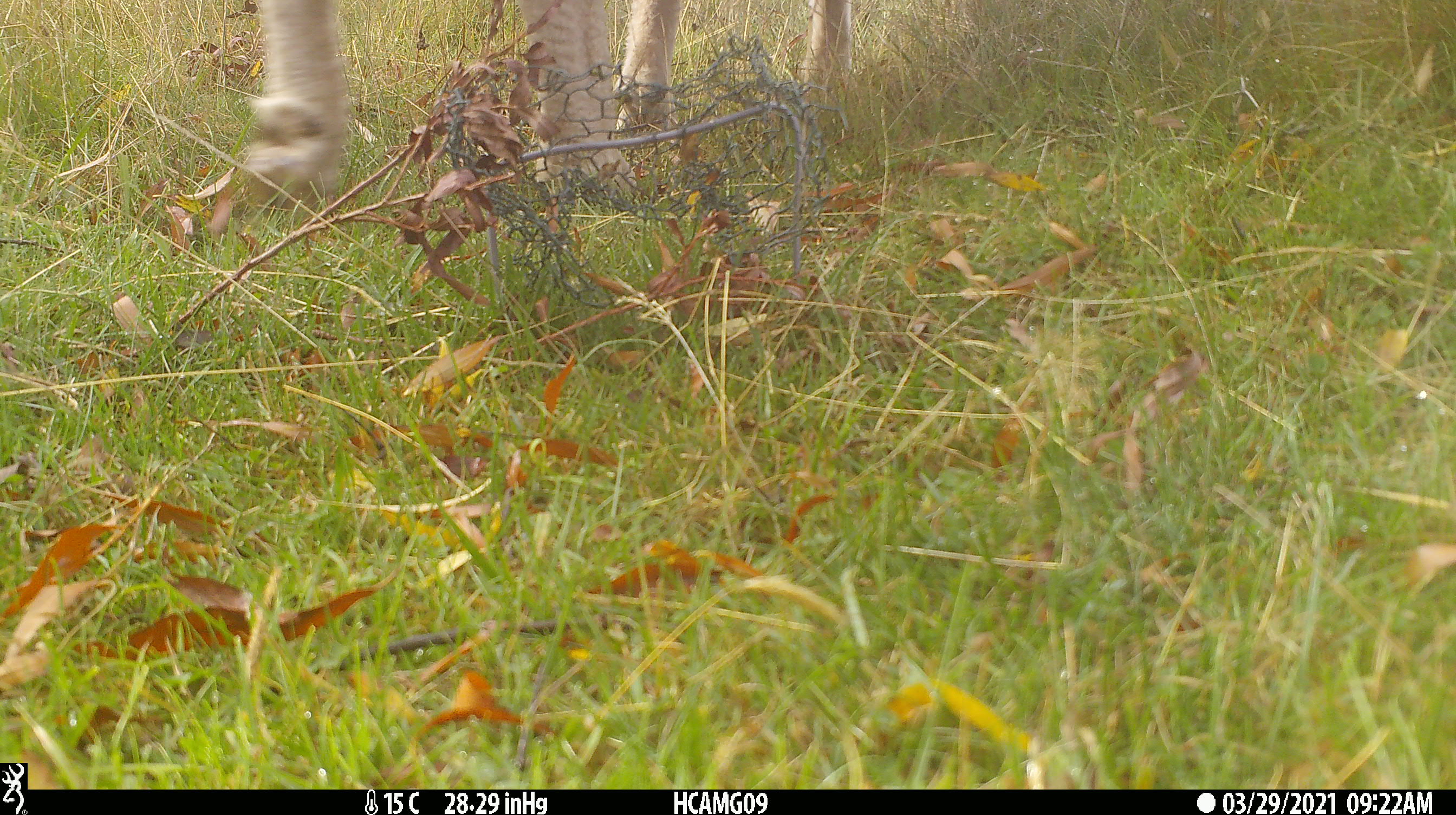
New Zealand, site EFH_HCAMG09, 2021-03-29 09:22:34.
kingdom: Animalia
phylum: Chordata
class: Mammalia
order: Artiodactyla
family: Bovidae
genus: Ovis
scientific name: Ovis aries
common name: domestic sheep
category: sheep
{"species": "sheep (domestic sheep) (Ovis aries)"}